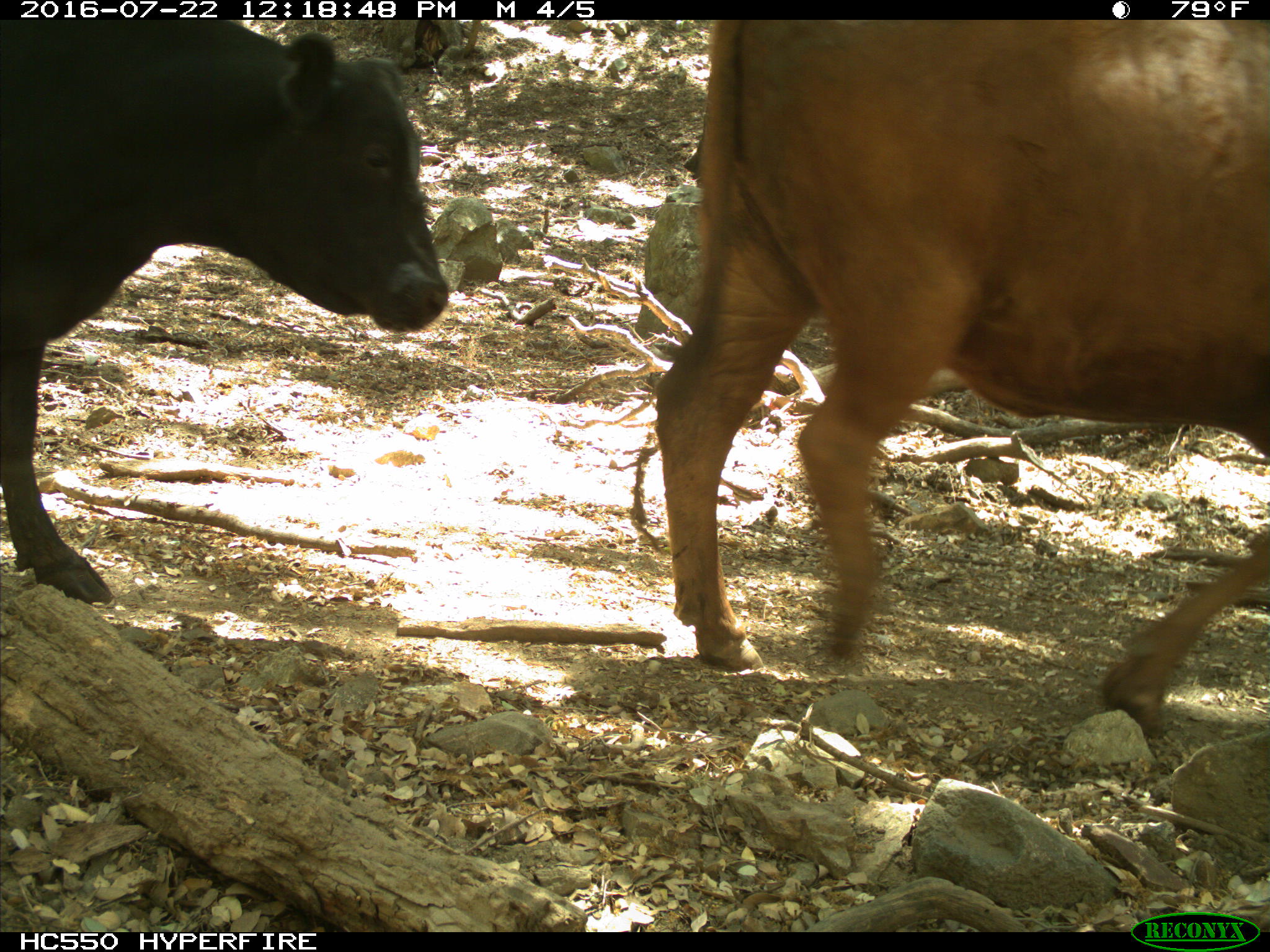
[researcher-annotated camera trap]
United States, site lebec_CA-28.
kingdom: Animalia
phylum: Chordata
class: Mammalia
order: Artiodactyla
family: Bovidae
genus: Bos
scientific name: Bos taurus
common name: domestic cow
Bos taurus (domestic cow).